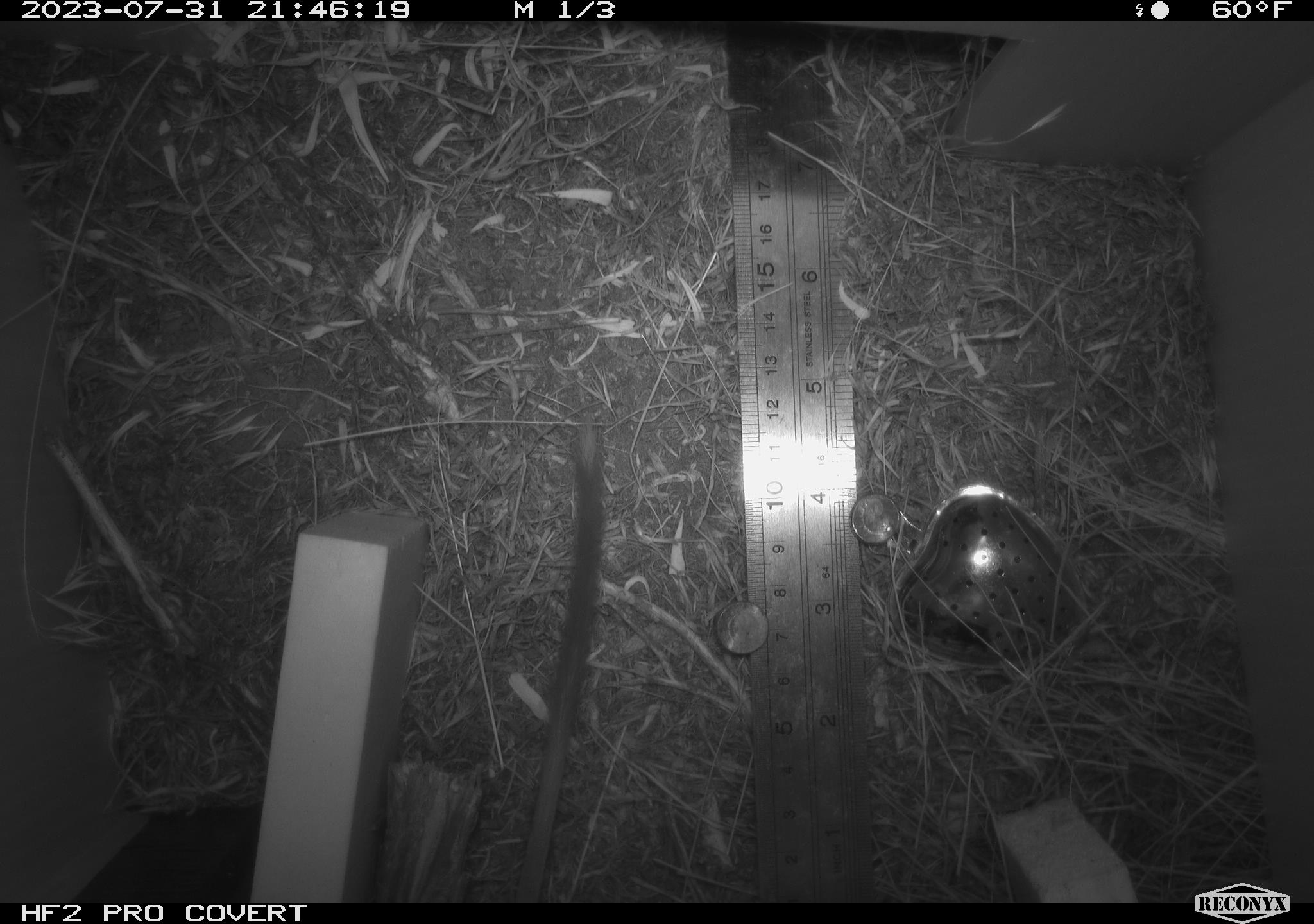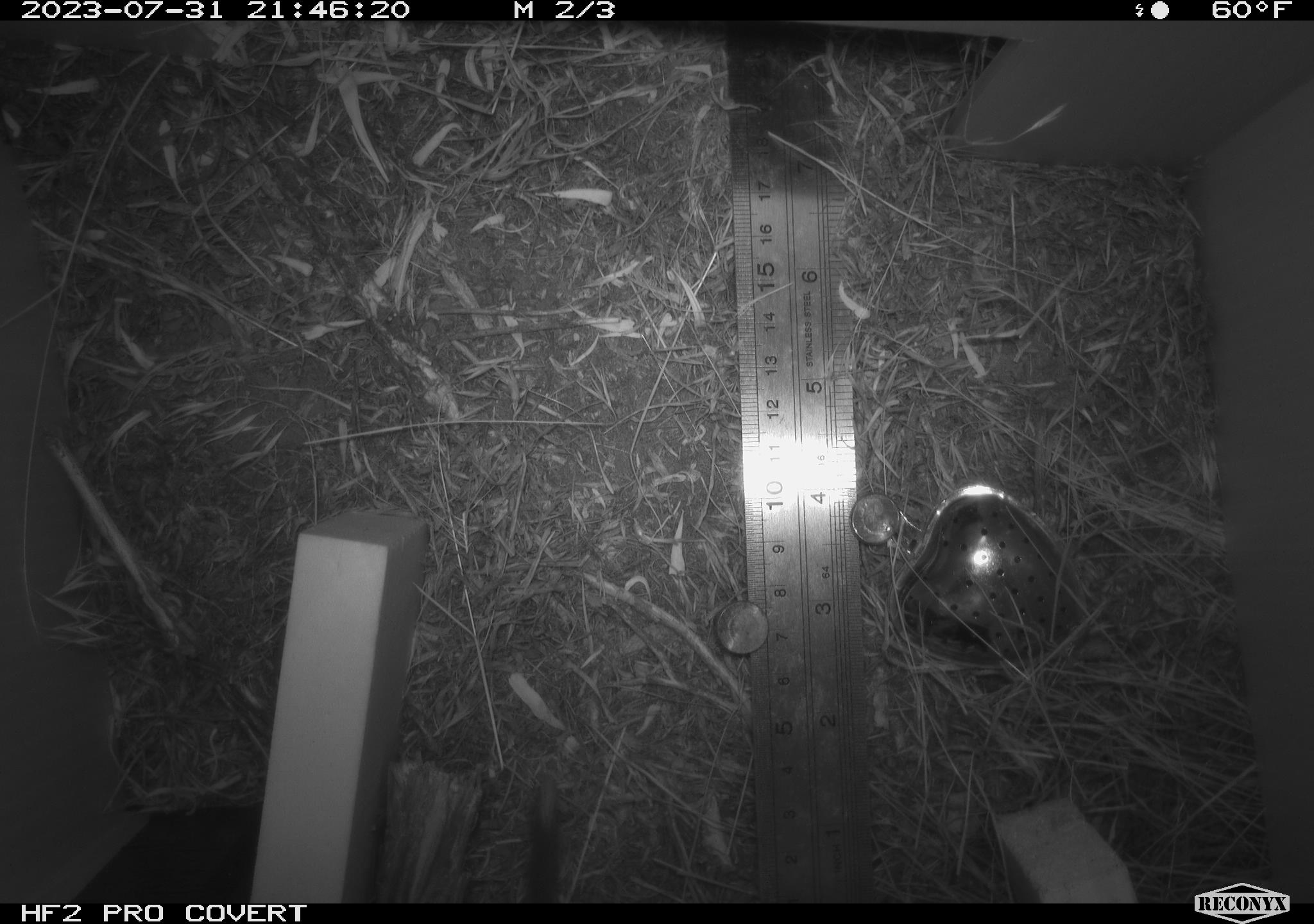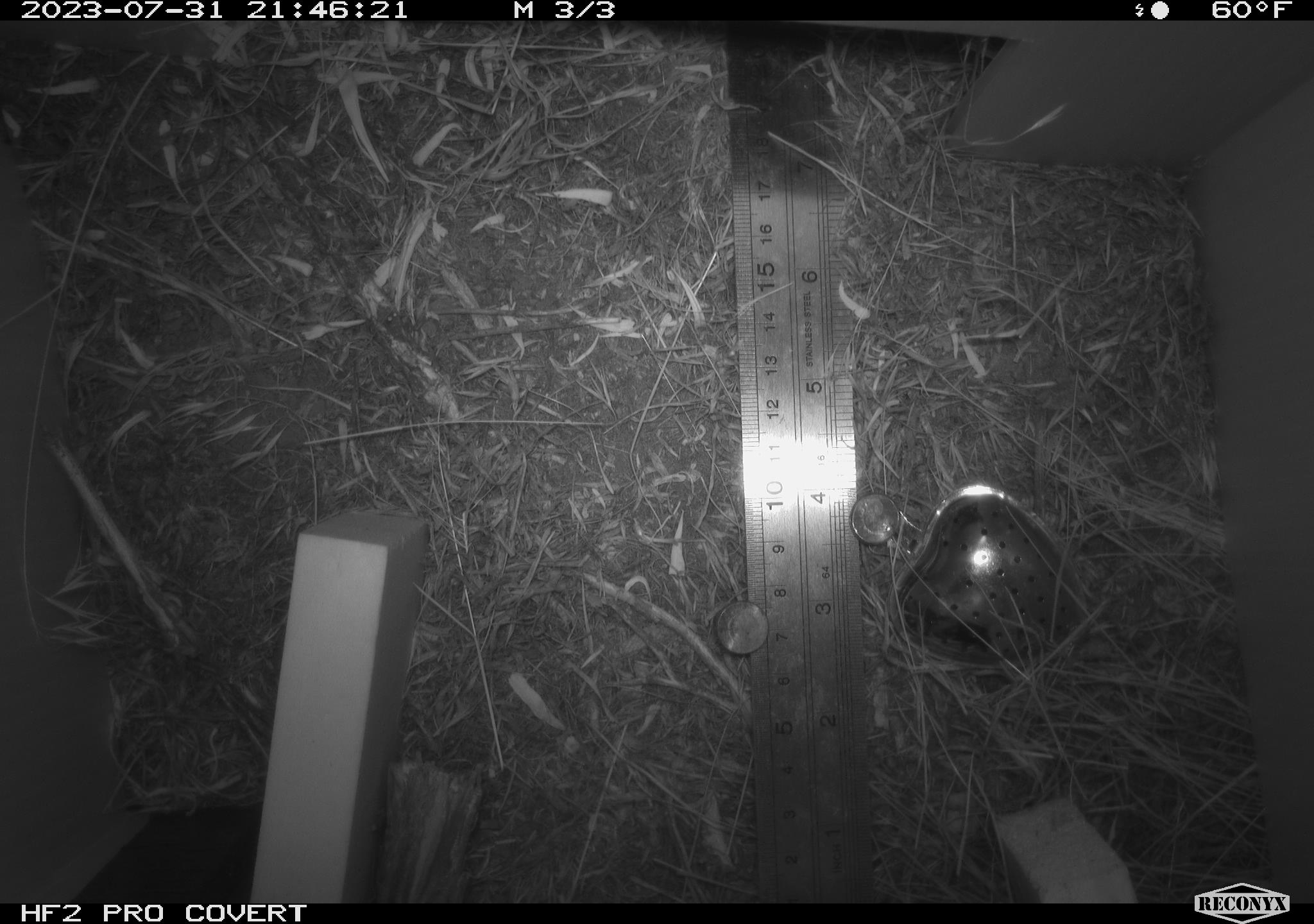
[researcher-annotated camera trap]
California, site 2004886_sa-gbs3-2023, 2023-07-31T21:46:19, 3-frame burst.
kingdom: Animalia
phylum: Chordata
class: Mammalia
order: Rodentia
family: Heteromyidae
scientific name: Heteromyidae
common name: kangaroo rats and pocket mice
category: heteromyidae family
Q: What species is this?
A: Heteromyidae family (kangaroo rats and pocket mice) (Heteromyidae).